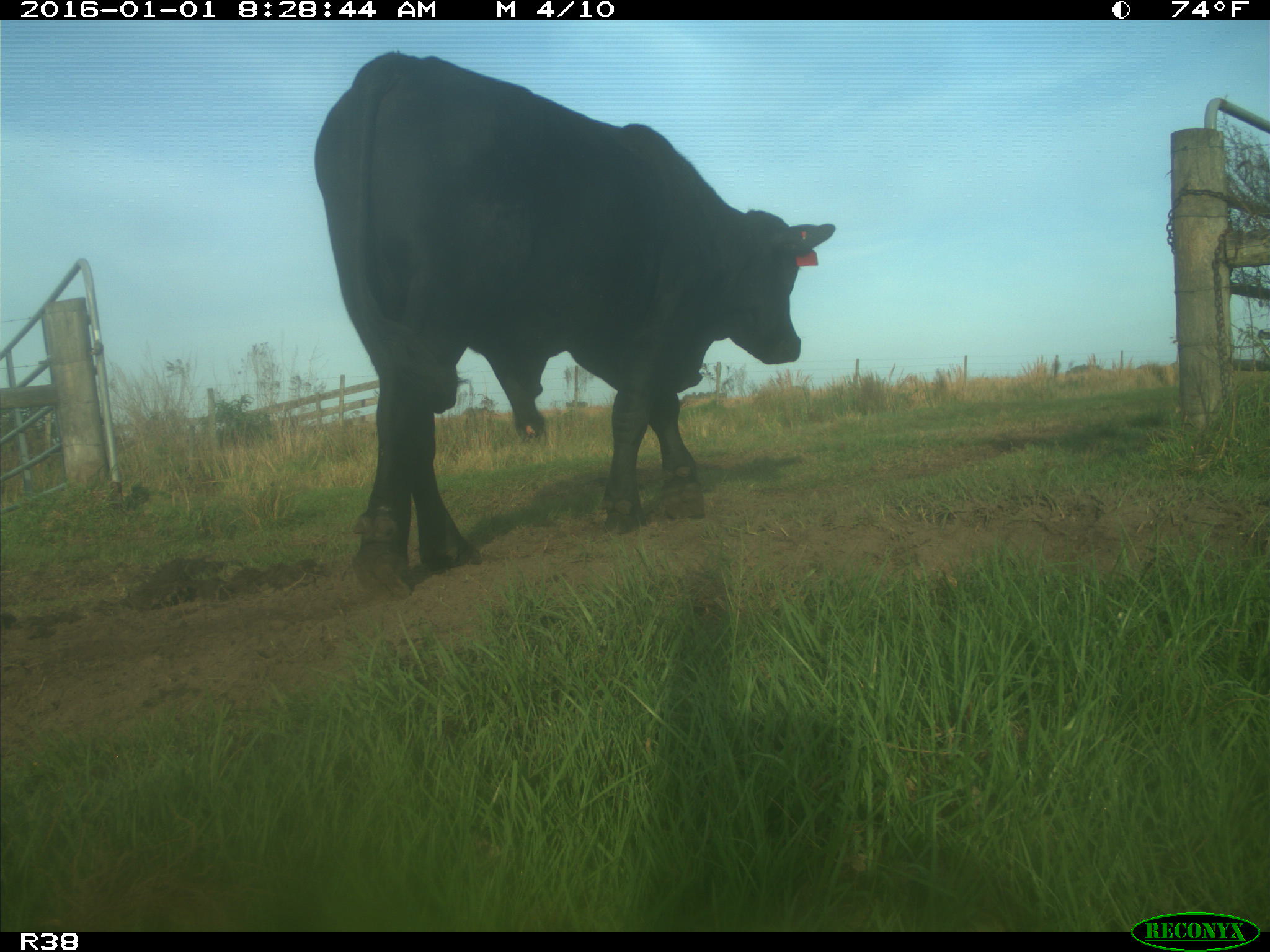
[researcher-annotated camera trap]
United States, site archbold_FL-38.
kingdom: Animalia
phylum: Chordata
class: Mammalia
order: Artiodactyla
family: Bovidae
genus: Bos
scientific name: Bos taurus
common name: domestic cow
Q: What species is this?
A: Bos taurus (domestic cow).